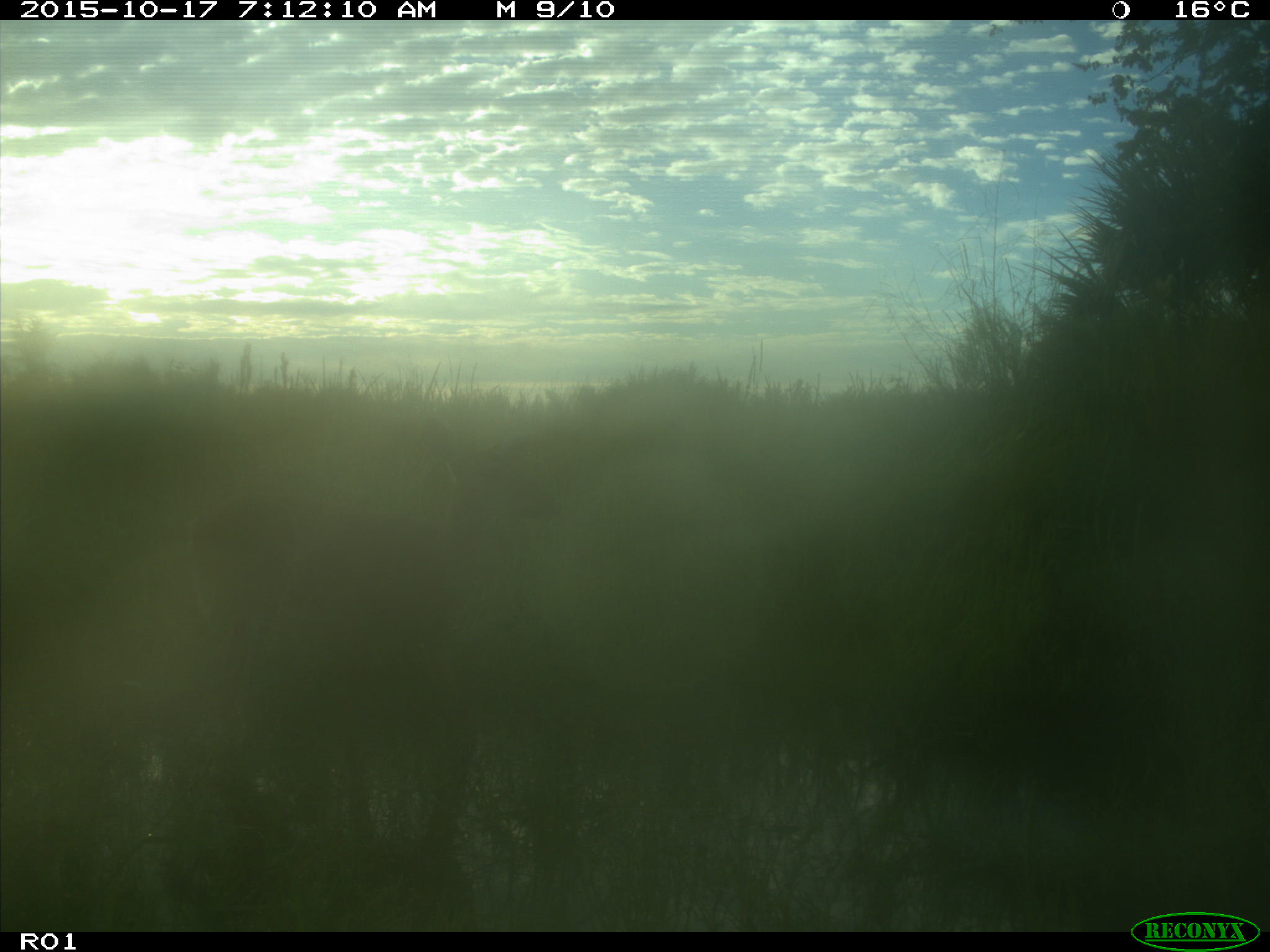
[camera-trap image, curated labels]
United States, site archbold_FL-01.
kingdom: Animalia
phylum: Chordata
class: Mammalia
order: Artiodactyla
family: Cervidae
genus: Odocoileus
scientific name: Odocoileus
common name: deer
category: unidentified deer